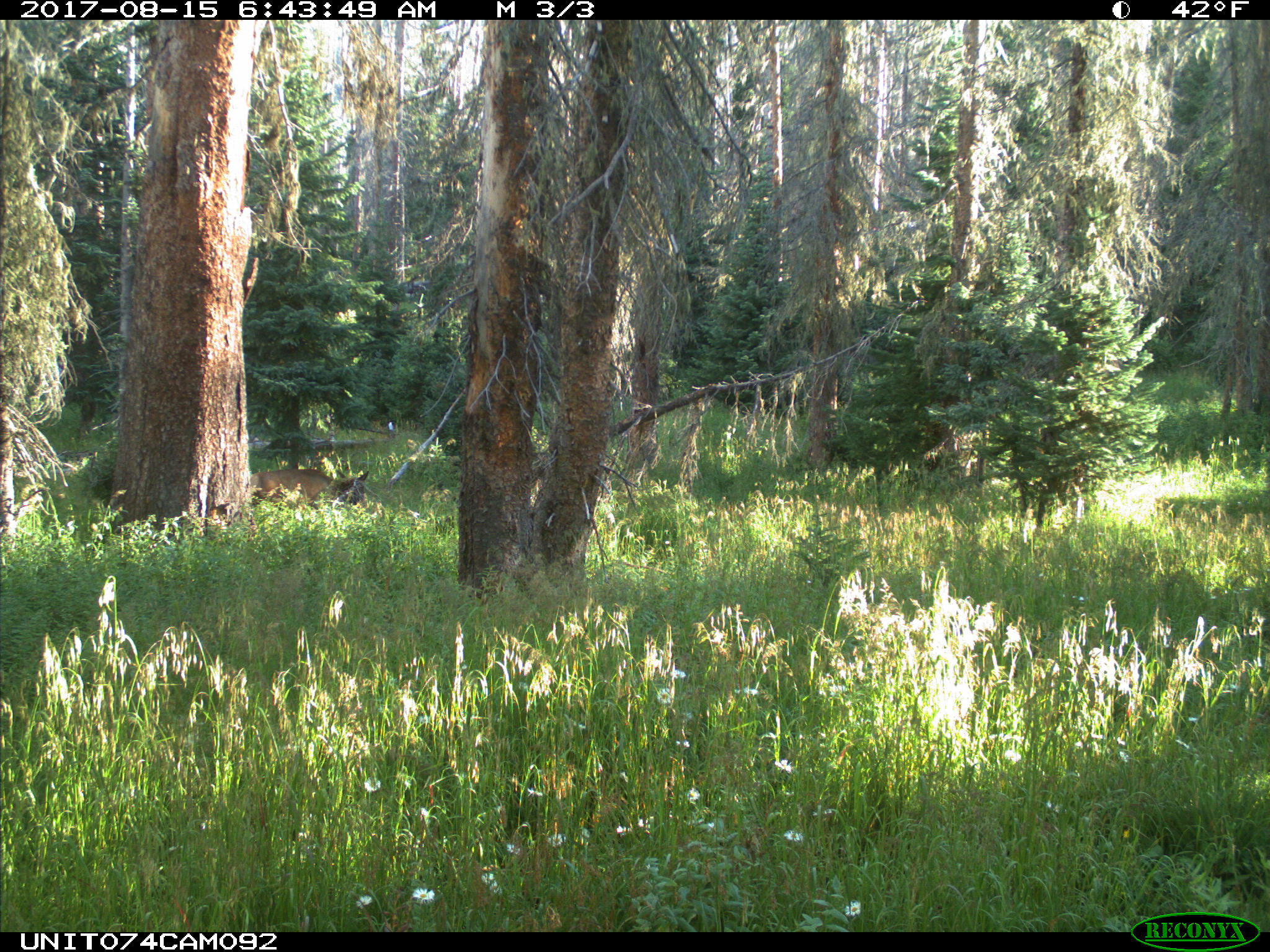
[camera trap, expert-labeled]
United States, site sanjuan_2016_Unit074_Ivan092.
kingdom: Animalia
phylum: Chordata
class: Mammalia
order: Artiodactyla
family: Cervidae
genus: Cervus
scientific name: Cervus elaphus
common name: red deer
Cervus elaphus (red deer).